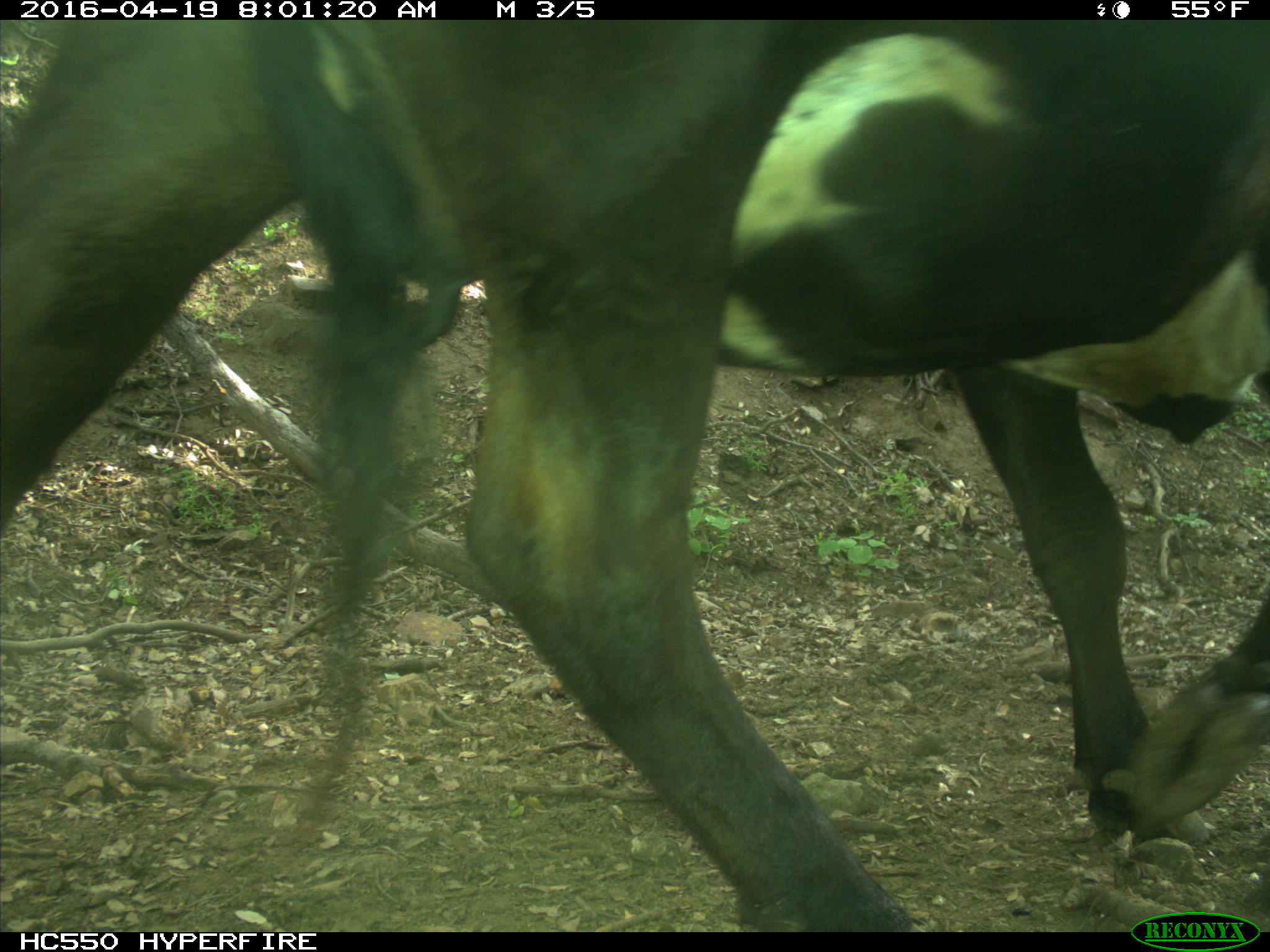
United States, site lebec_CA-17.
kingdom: Animalia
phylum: Chordata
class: Mammalia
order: Artiodactyla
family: Bovidae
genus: Bos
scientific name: Bos taurus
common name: domestic cow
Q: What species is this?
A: Bos taurus (domestic cow).